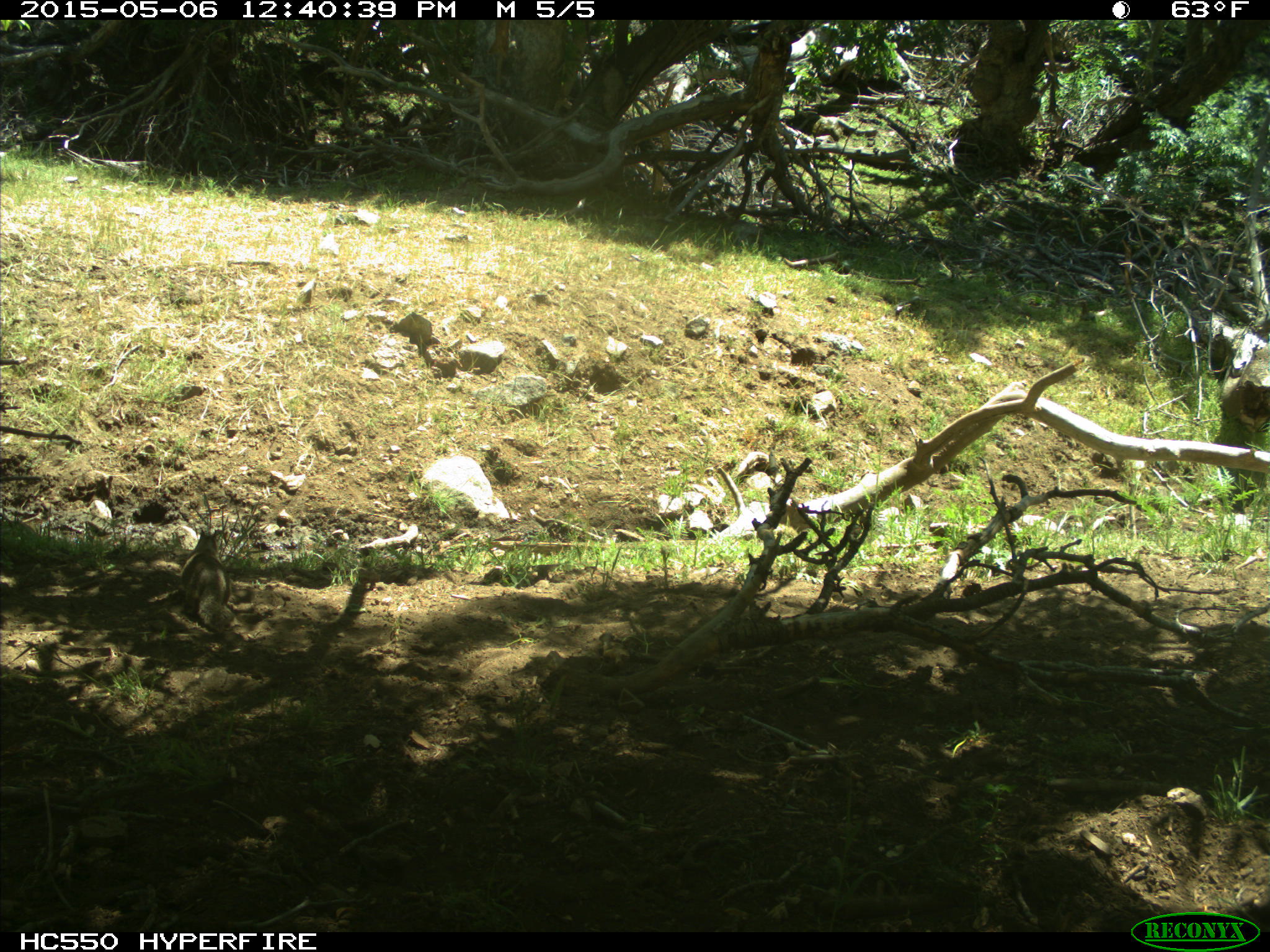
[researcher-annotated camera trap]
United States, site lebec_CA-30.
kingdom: Animalia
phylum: Chordata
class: Mammalia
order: Rodentia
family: Sciuridae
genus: Otospermophilus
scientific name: Otospermophilus beecheyi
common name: california ground squirrel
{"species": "Otospermophilus beecheyi (california ground squirrel)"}